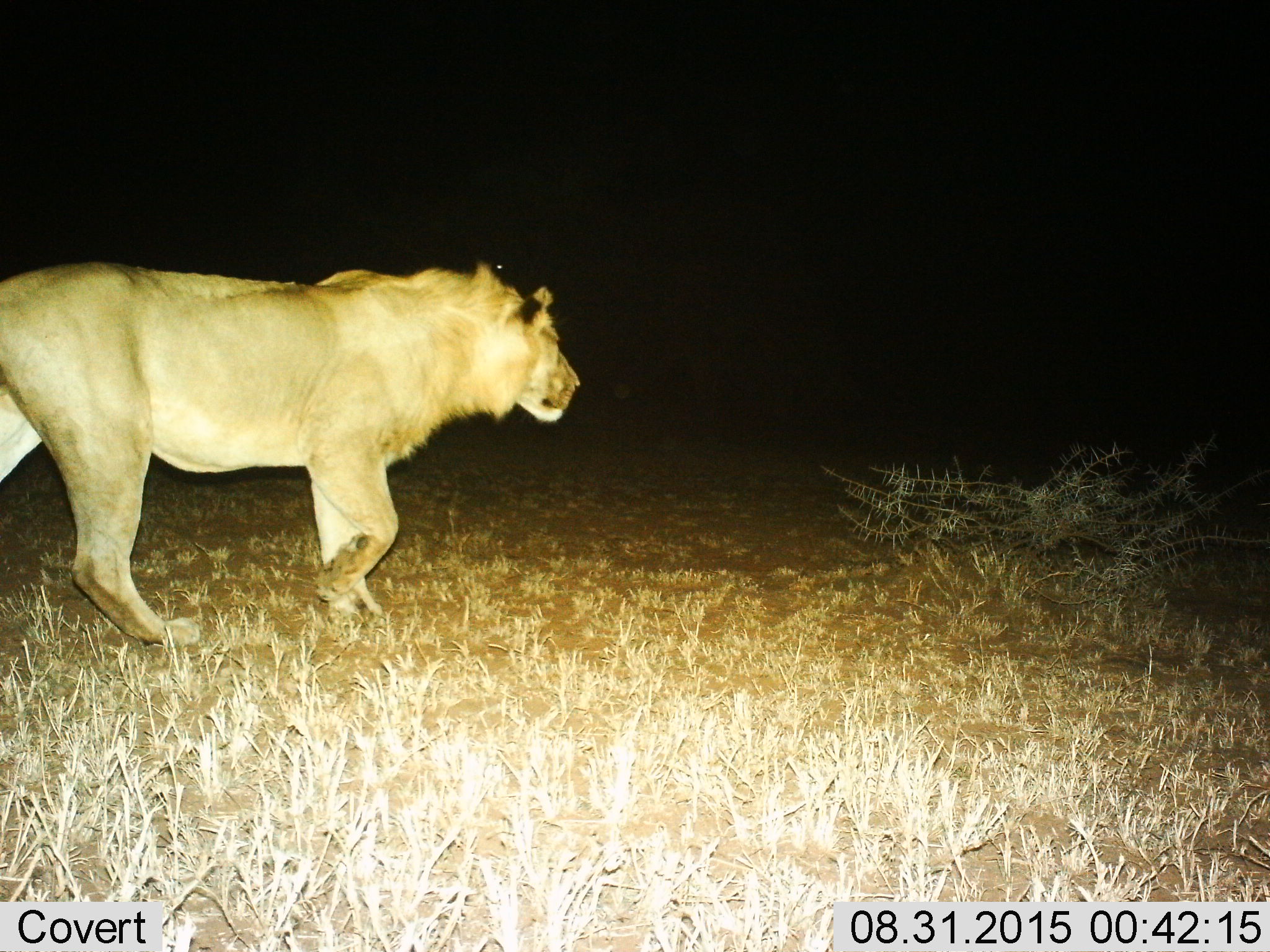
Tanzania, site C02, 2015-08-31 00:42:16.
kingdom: Animalia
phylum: Chordata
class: Mammalia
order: Carnivora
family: Felidae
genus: Panthera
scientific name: Panthera leo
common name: lion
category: lionfemale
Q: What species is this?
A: Lionfemale (lion) (Panthera leo).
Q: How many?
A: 1.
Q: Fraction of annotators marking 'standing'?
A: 9%.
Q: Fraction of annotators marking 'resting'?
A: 0%.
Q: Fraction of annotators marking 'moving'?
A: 100%.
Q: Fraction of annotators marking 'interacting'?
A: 0%.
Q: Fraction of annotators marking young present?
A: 0%.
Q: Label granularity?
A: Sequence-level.